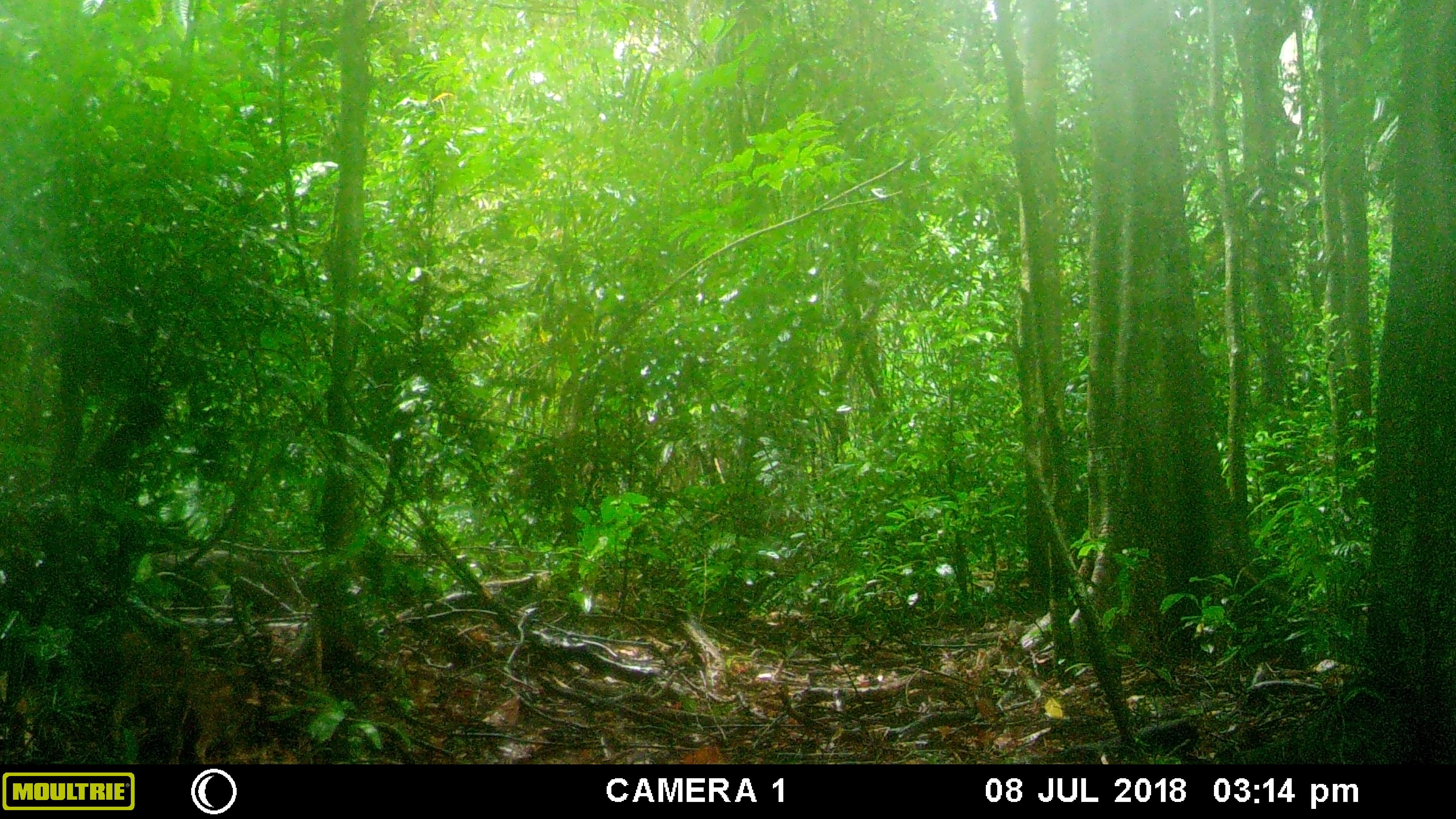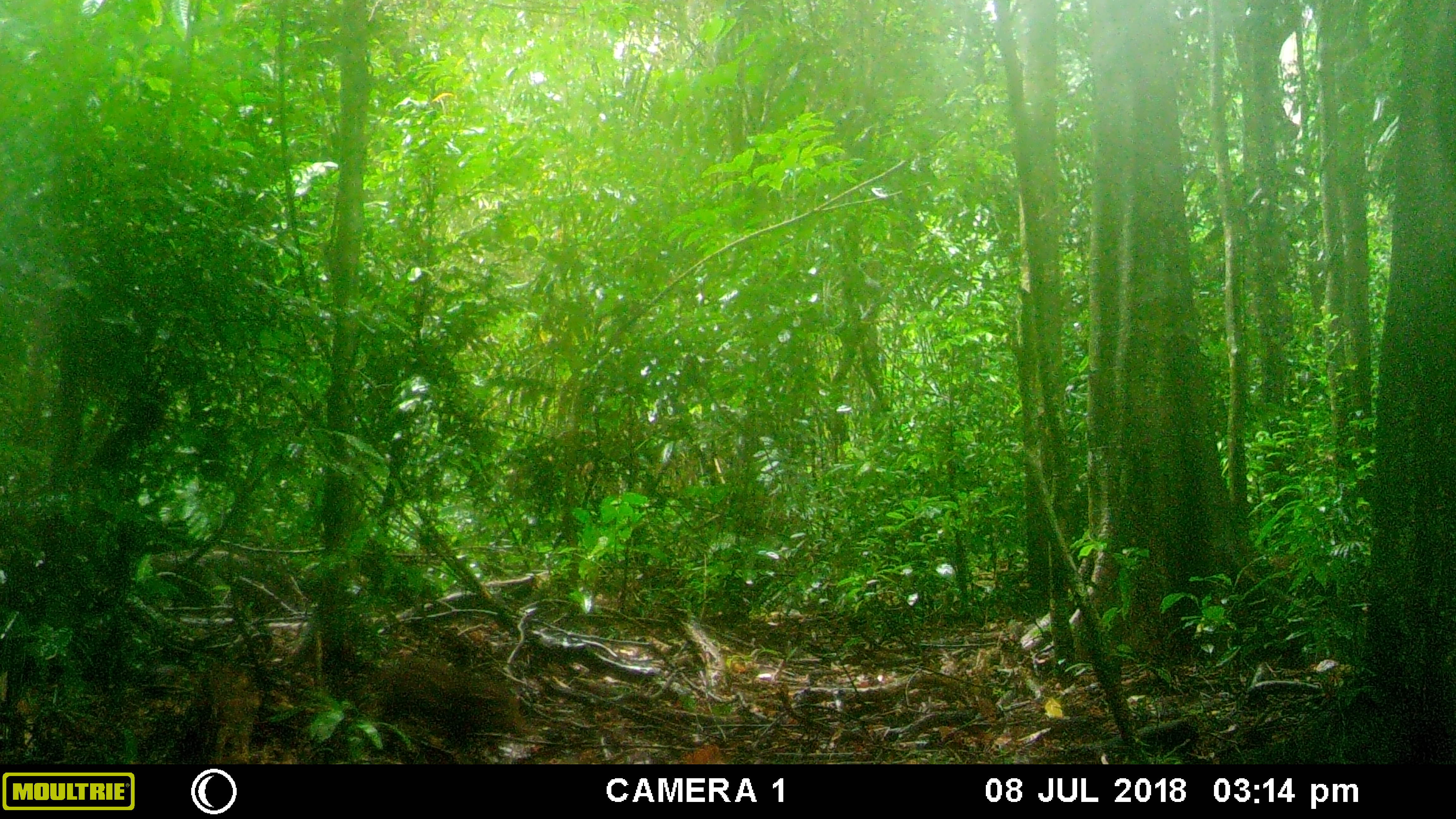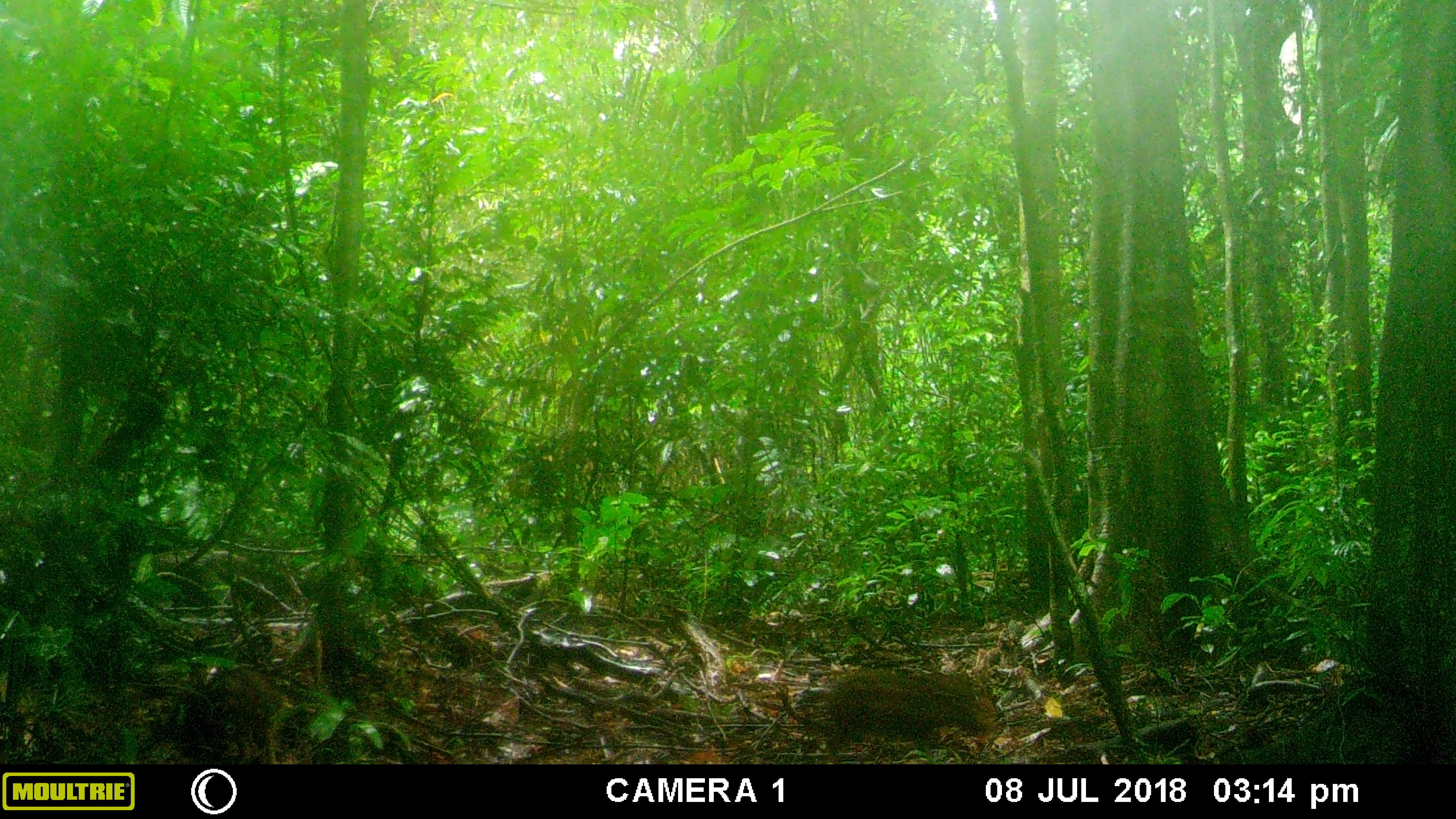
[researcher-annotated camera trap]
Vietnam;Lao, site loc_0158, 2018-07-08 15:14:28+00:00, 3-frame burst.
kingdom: Animalia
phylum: Chordata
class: Mammalia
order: Artiodactyla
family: Suidae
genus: Sus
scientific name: Sus scrofa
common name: eurasian wild pig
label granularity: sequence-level